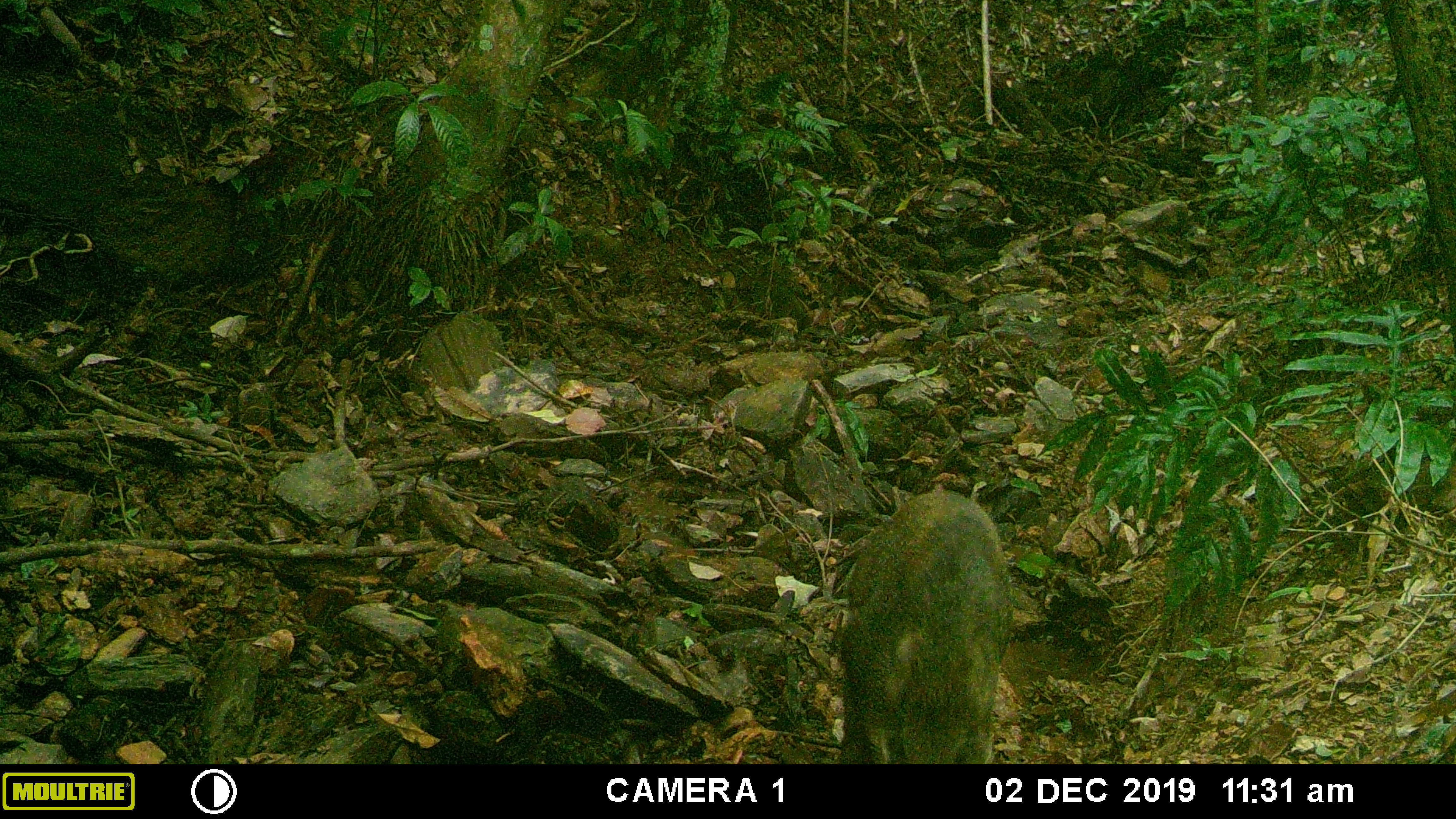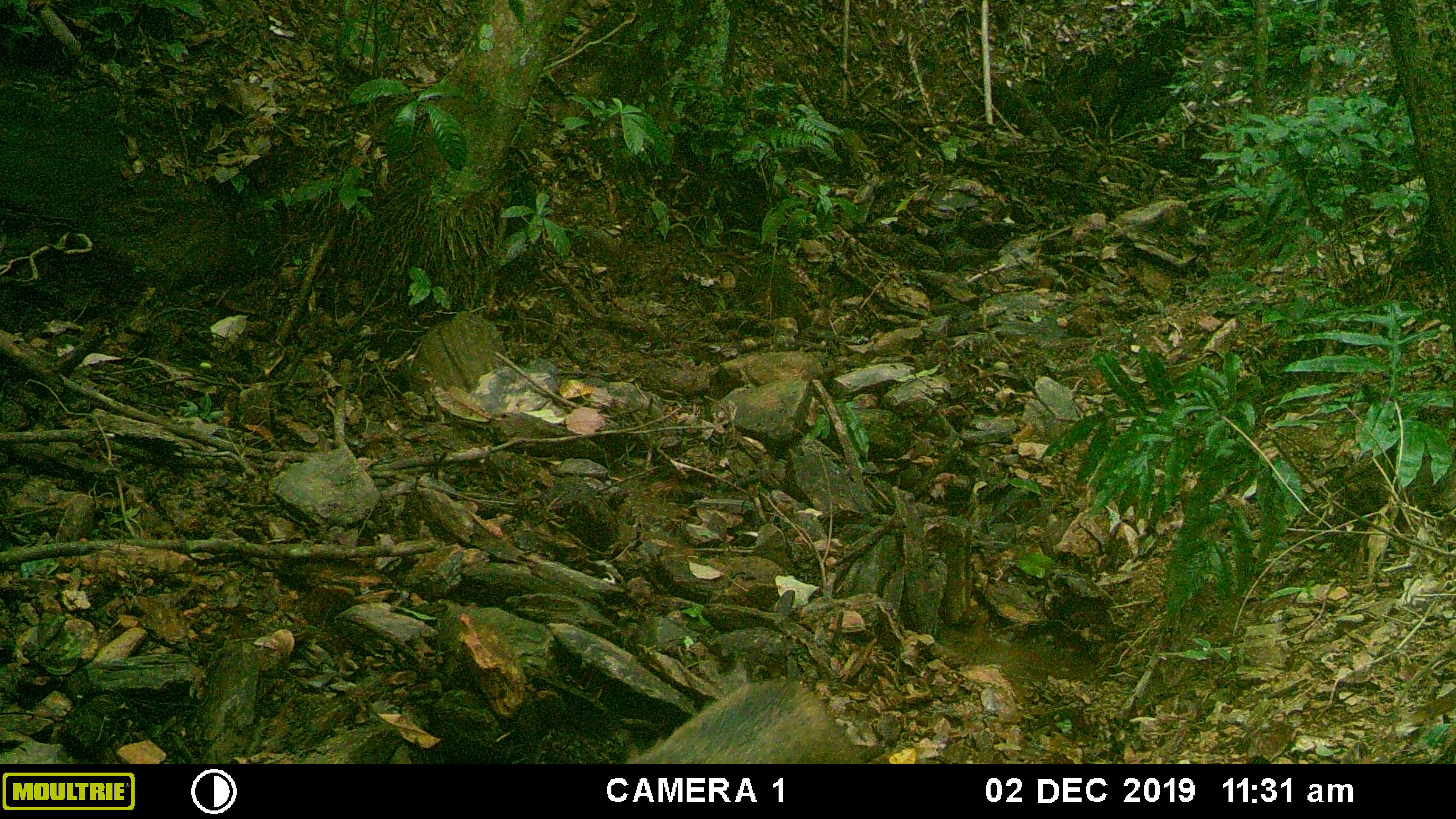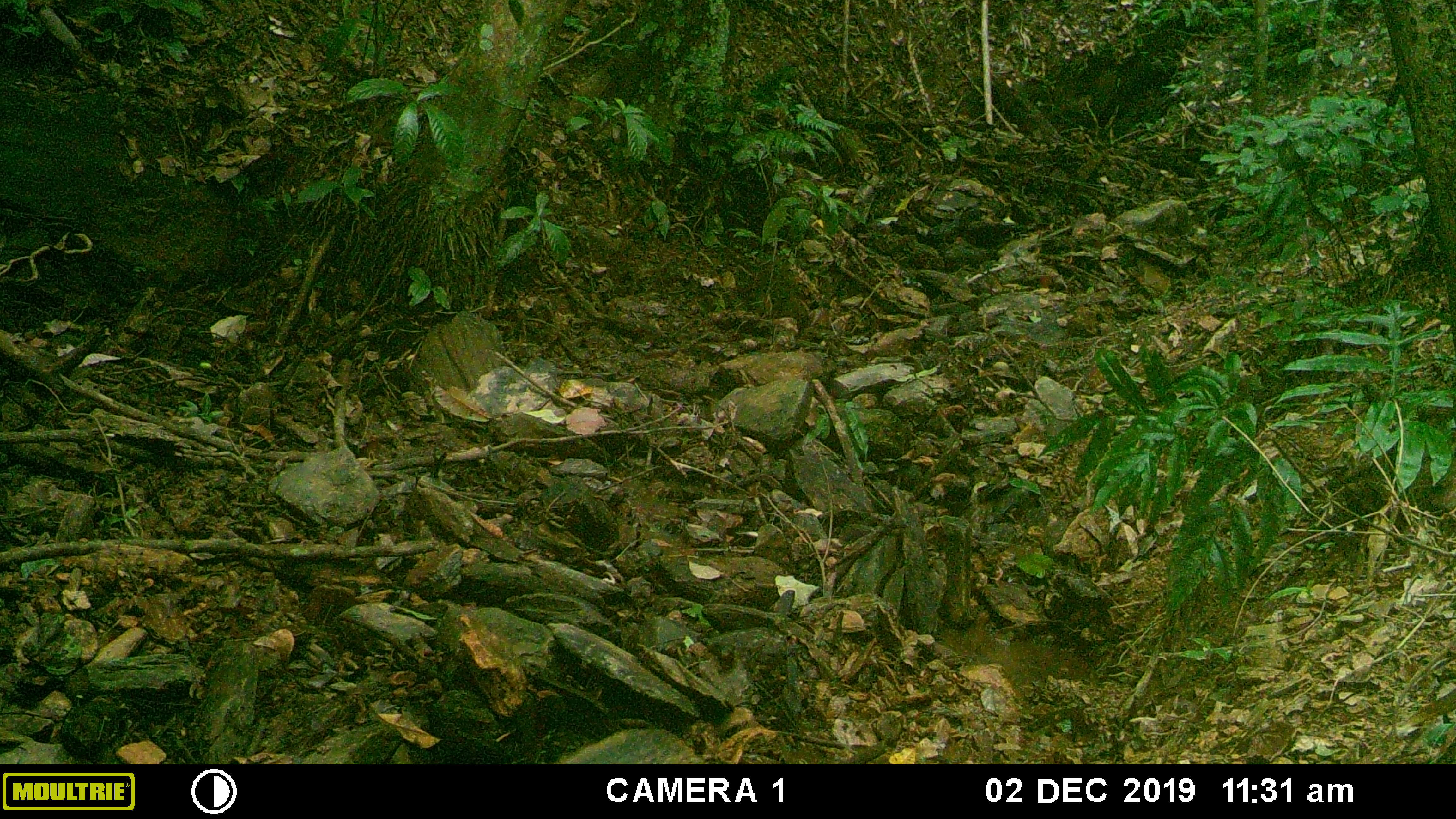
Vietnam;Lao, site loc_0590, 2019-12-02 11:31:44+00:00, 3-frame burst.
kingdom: Animalia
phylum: Chordata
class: Mammalia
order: Artiodactyla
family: Suidae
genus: Sus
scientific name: Sus scrofa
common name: eurasian wild pig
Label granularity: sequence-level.